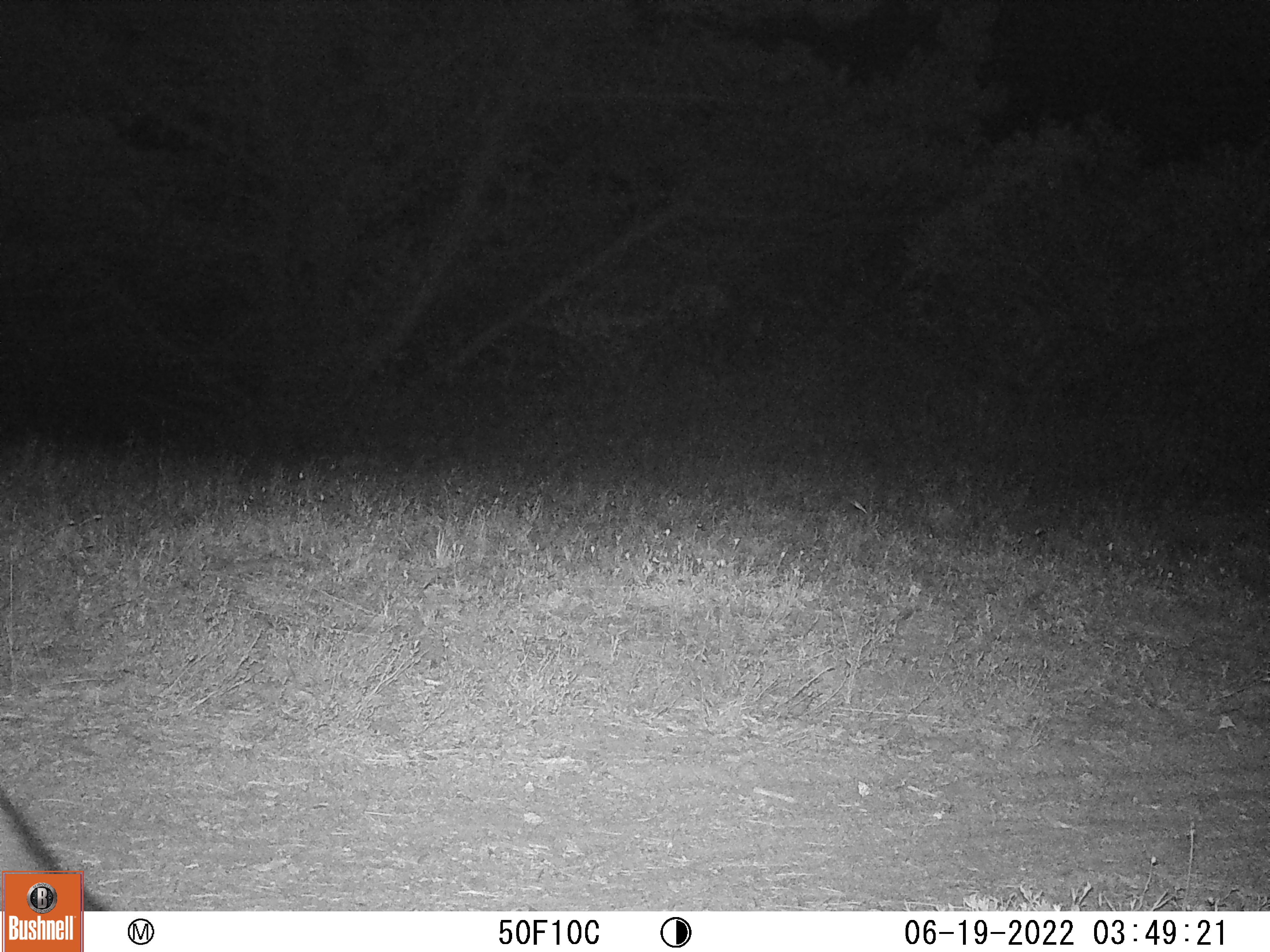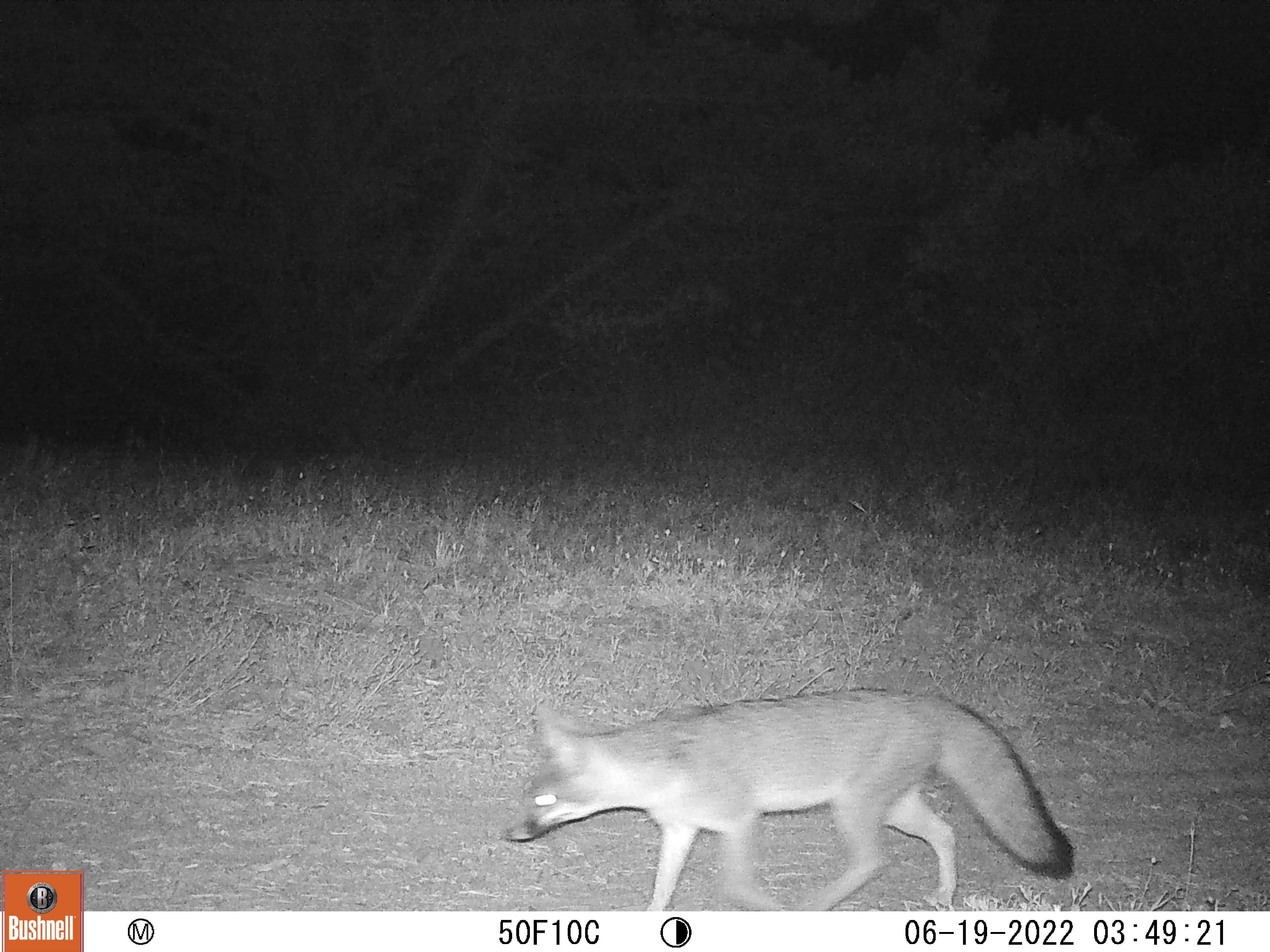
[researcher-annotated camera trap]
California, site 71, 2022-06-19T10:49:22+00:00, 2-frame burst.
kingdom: Animalia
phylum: Chordata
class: Mammalia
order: Carnivora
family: Canidae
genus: Urocyon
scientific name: Urocyon cinereoargenteus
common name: gray fox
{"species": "gray fox (Urocyon cinereoargenteus)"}